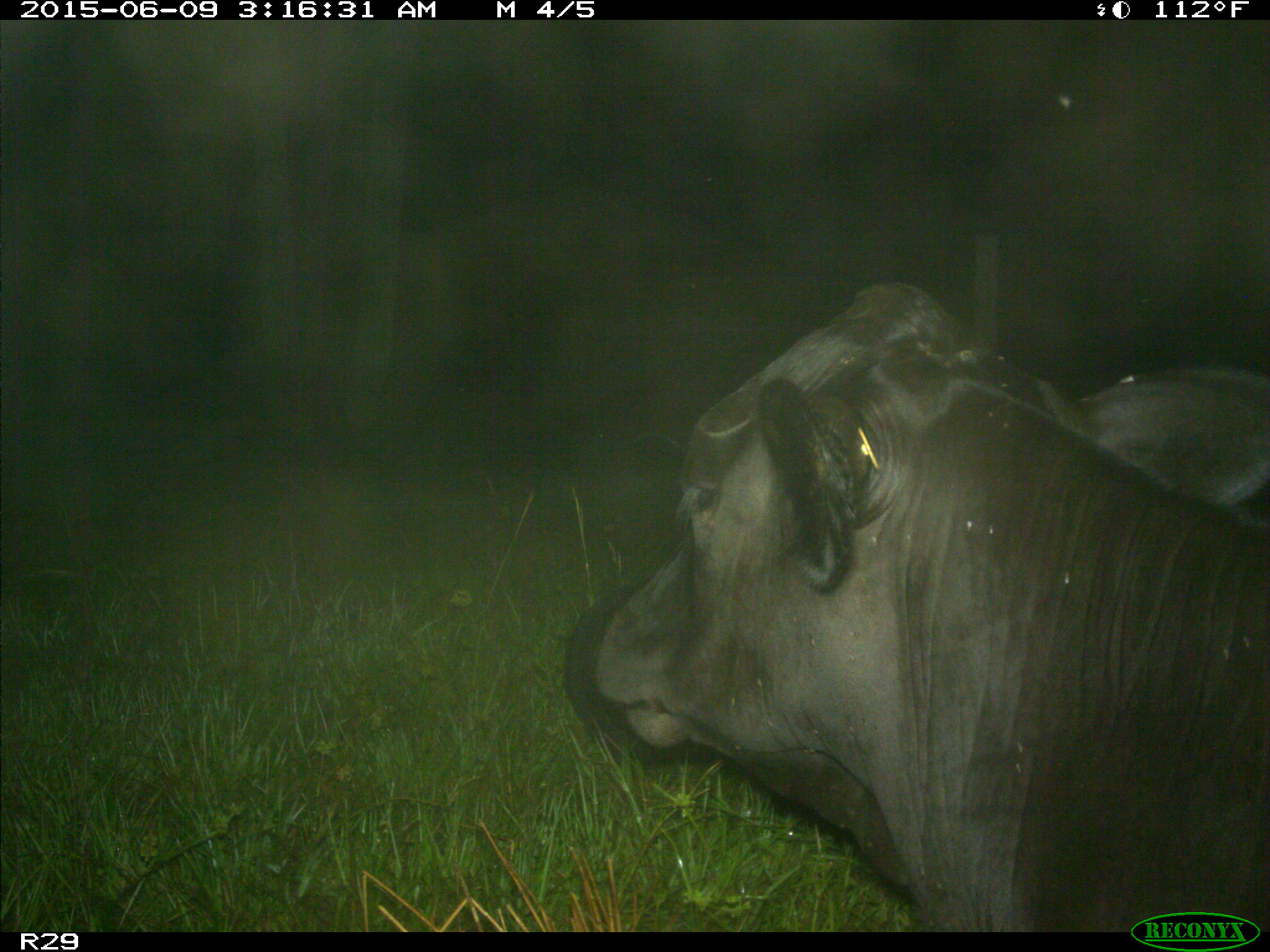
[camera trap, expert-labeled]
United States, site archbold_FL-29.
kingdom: Animalia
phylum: Chordata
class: Mammalia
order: Artiodactyla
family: Bovidae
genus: Bos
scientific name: Bos taurus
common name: domestic cow